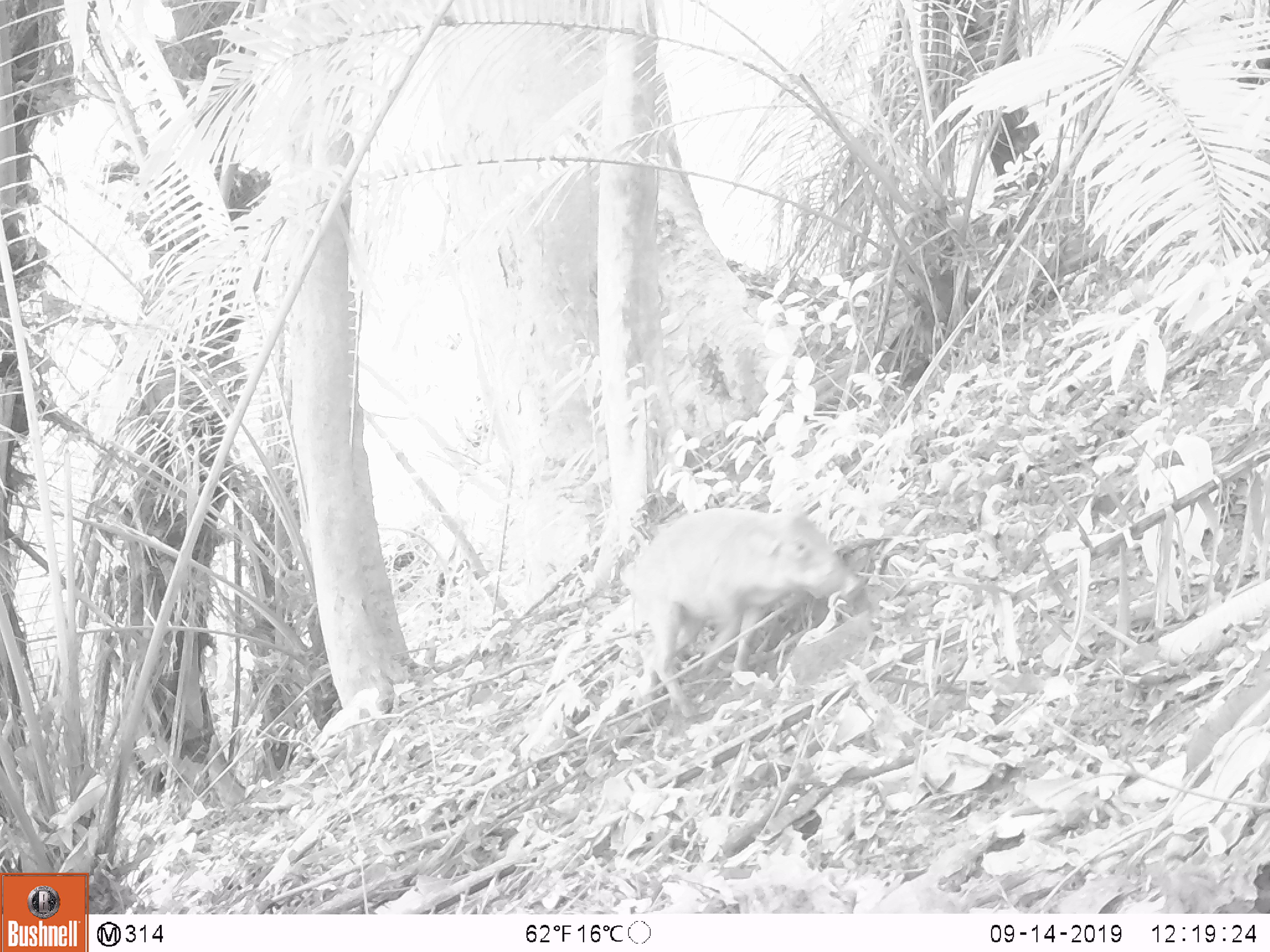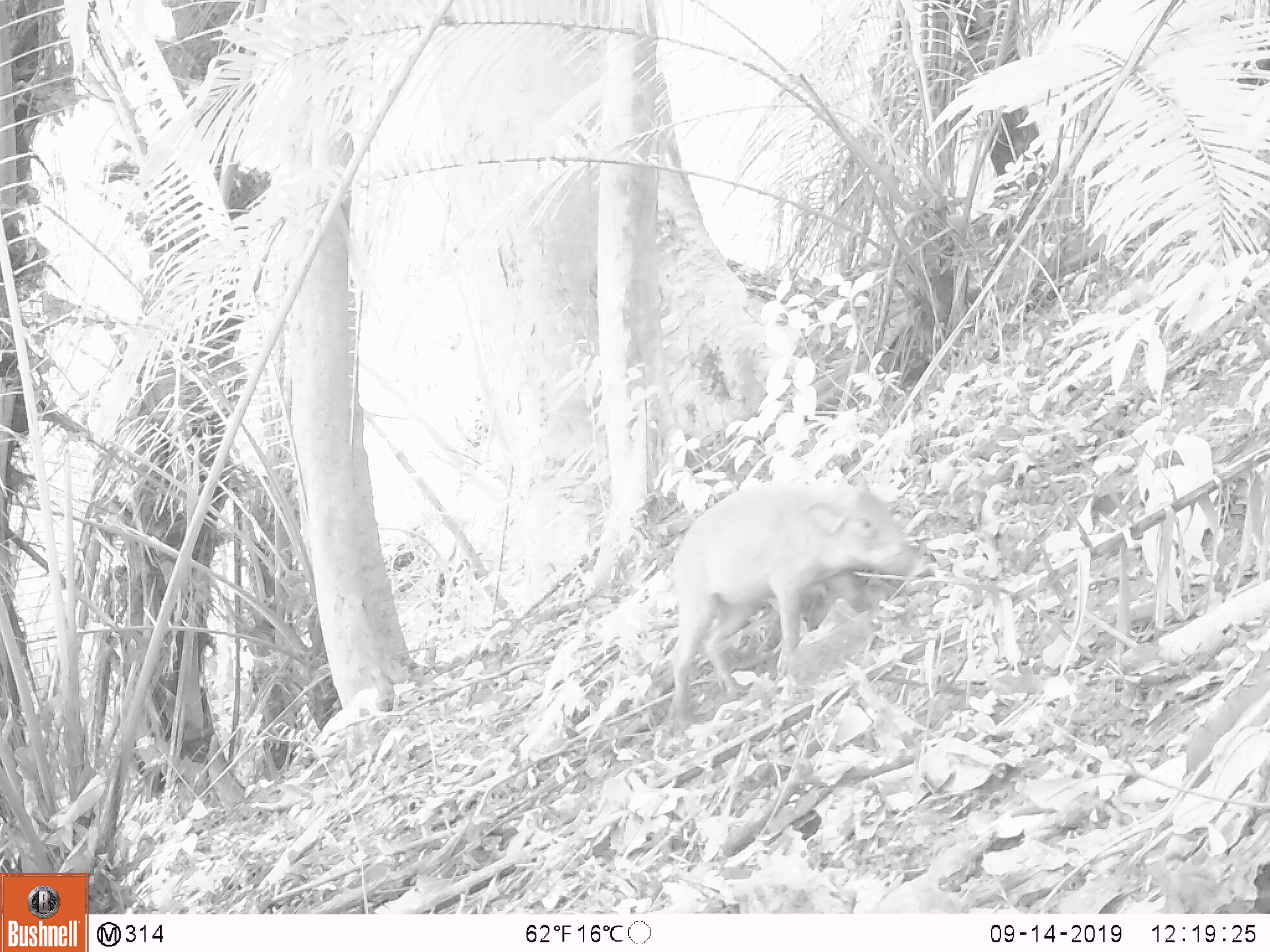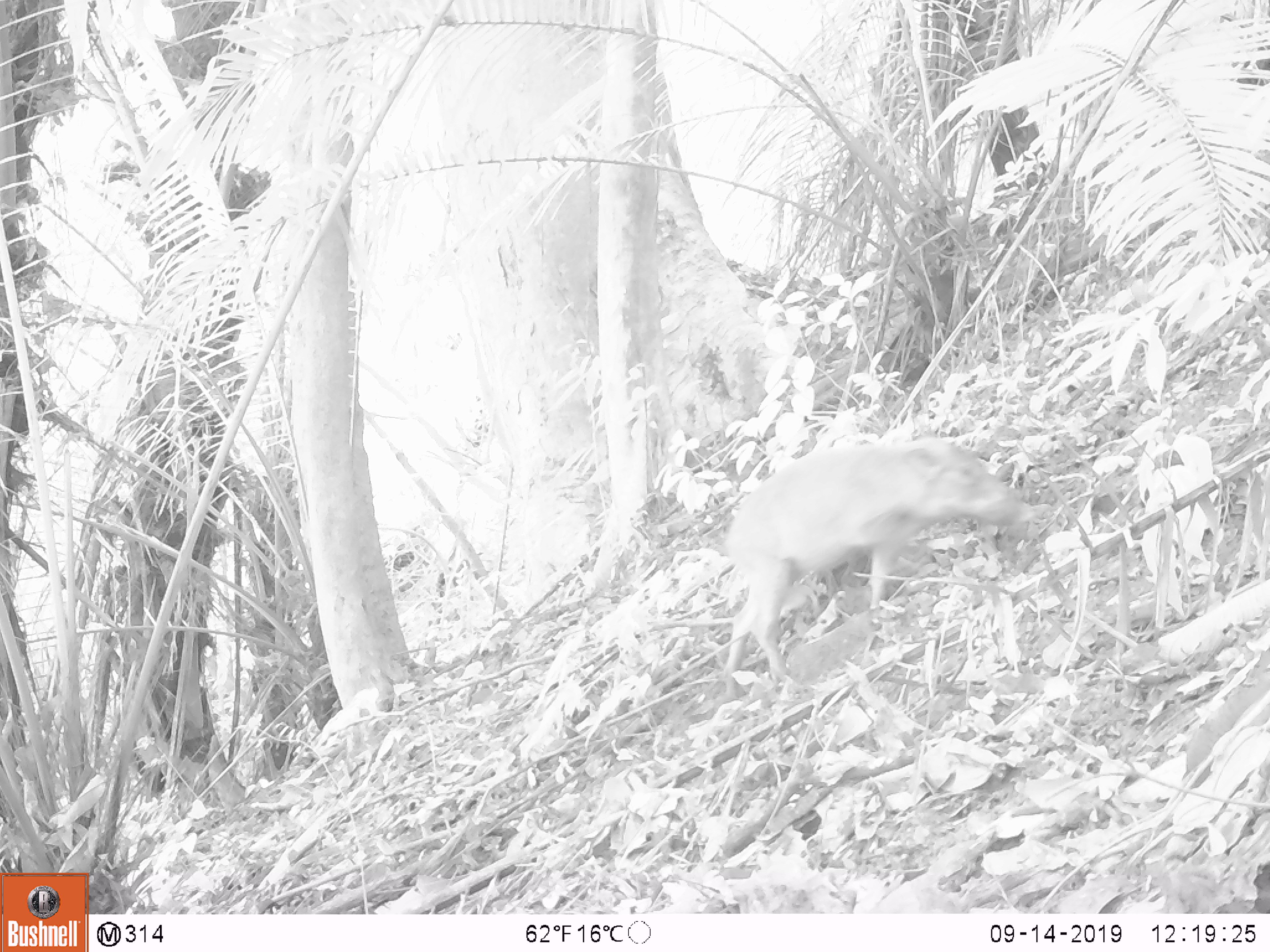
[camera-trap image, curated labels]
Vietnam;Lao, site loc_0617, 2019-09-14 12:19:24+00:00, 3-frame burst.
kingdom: Animalia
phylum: Chordata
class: Mammalia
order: Artiodactyla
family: Suidae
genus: Sus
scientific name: Sus scrofa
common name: eurasian wild pig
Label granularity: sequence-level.